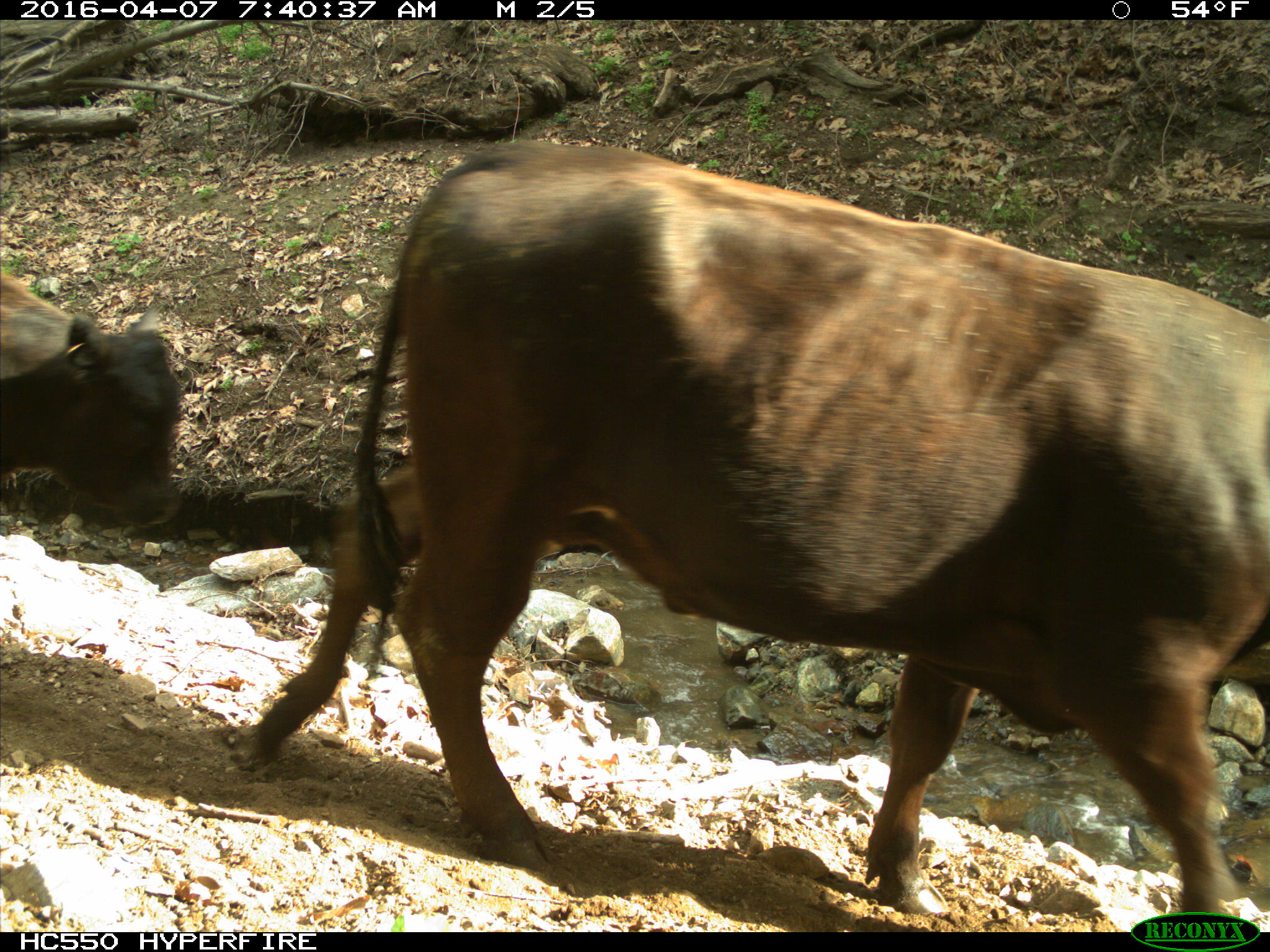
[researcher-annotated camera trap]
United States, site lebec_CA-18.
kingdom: Animalia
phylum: Chordata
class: Mammalia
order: Artiodactyla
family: Bovidae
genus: Bos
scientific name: Bos taurus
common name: domestic cow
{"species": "Bos taurus (domestic cow)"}